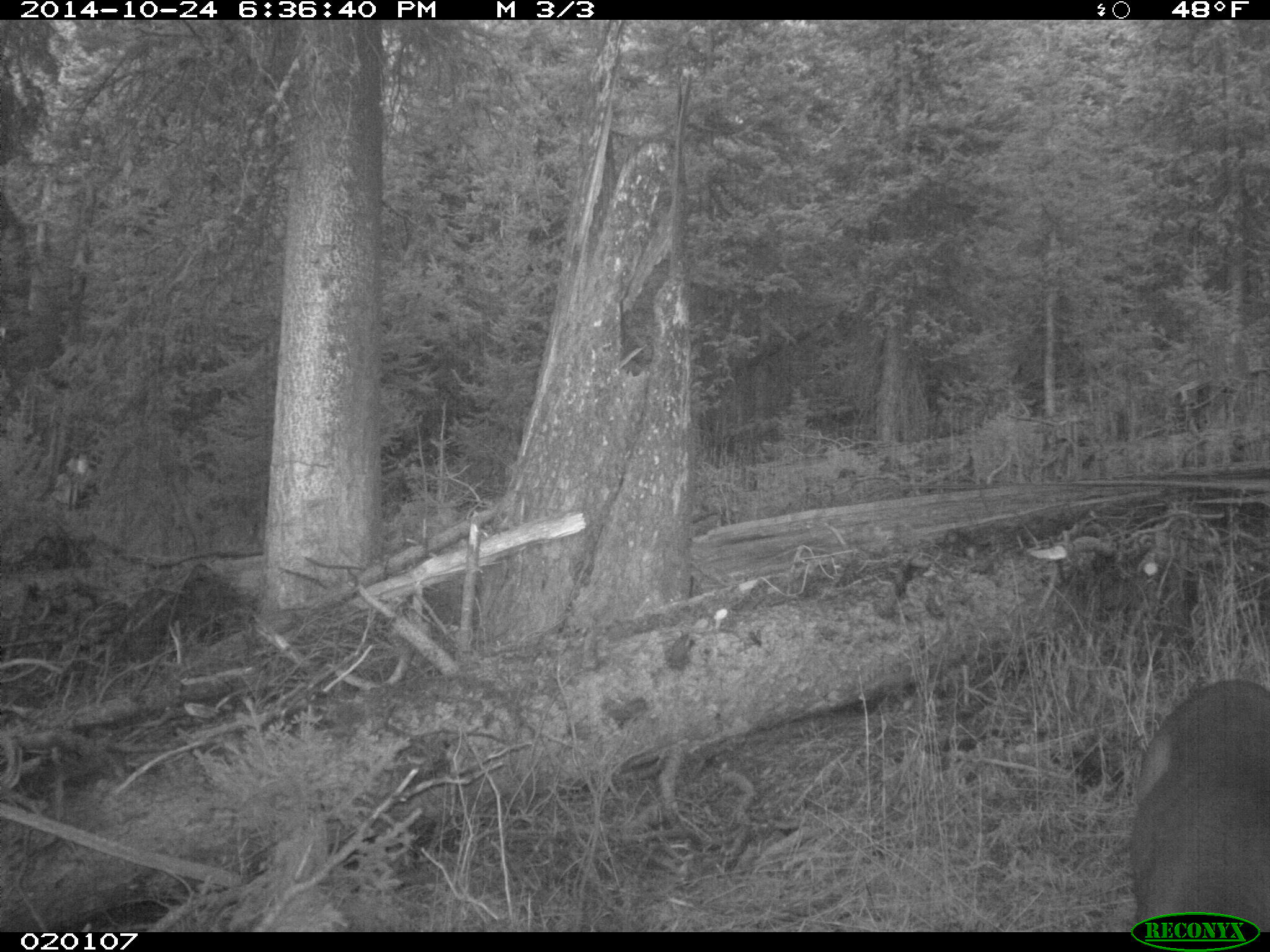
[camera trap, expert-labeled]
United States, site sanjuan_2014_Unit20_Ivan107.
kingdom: Animalia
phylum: Chordata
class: Mammalia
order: Artiodactyla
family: Cervidae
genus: Odocoileus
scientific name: Odocoileus hemionus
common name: mule deer